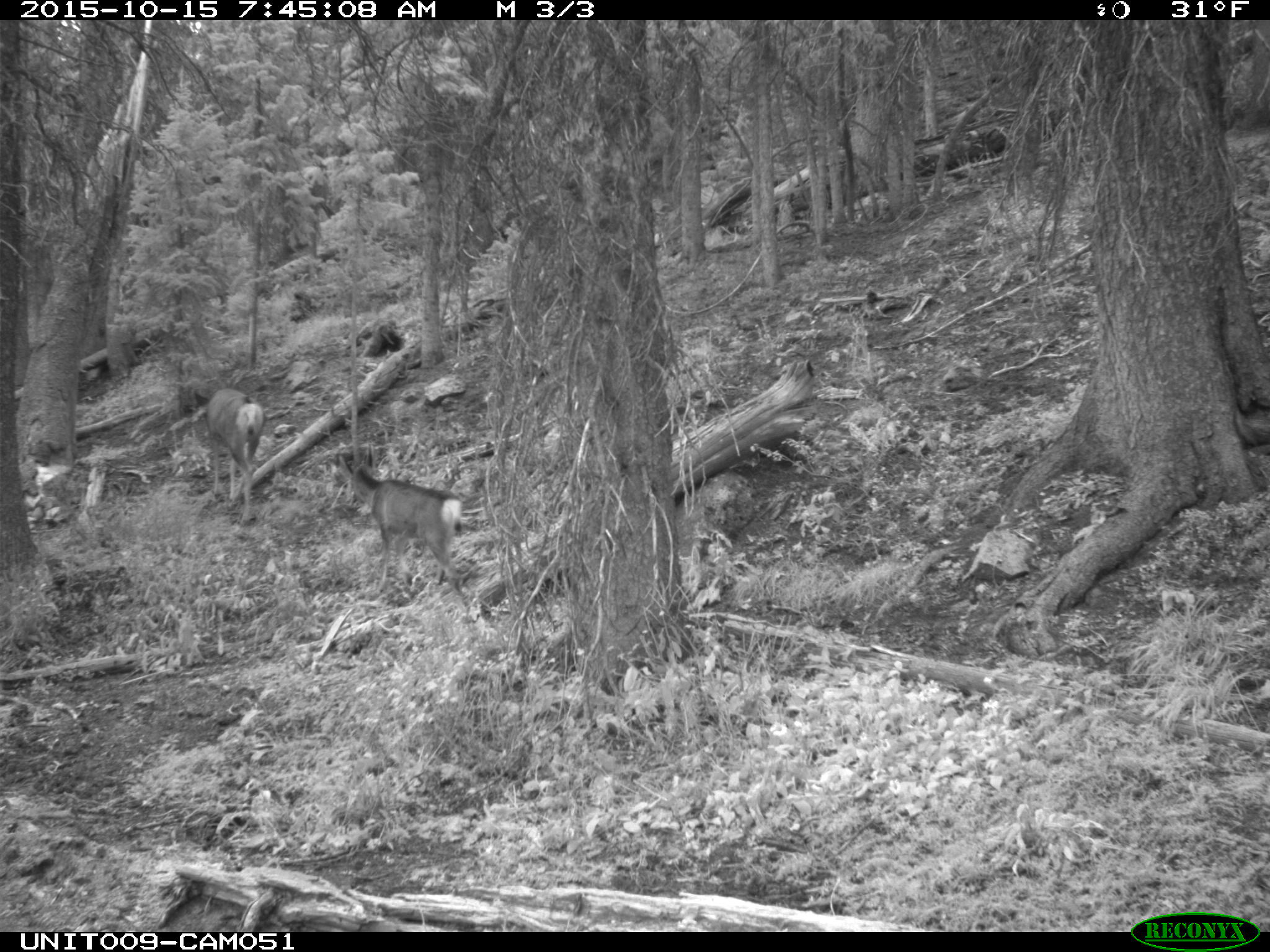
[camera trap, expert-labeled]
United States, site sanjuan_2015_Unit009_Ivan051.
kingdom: Animalia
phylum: Chordata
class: Mammalia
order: Artiodactyla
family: Cervidae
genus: Odocoileus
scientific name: Odocoileus hemionus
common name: mule deer